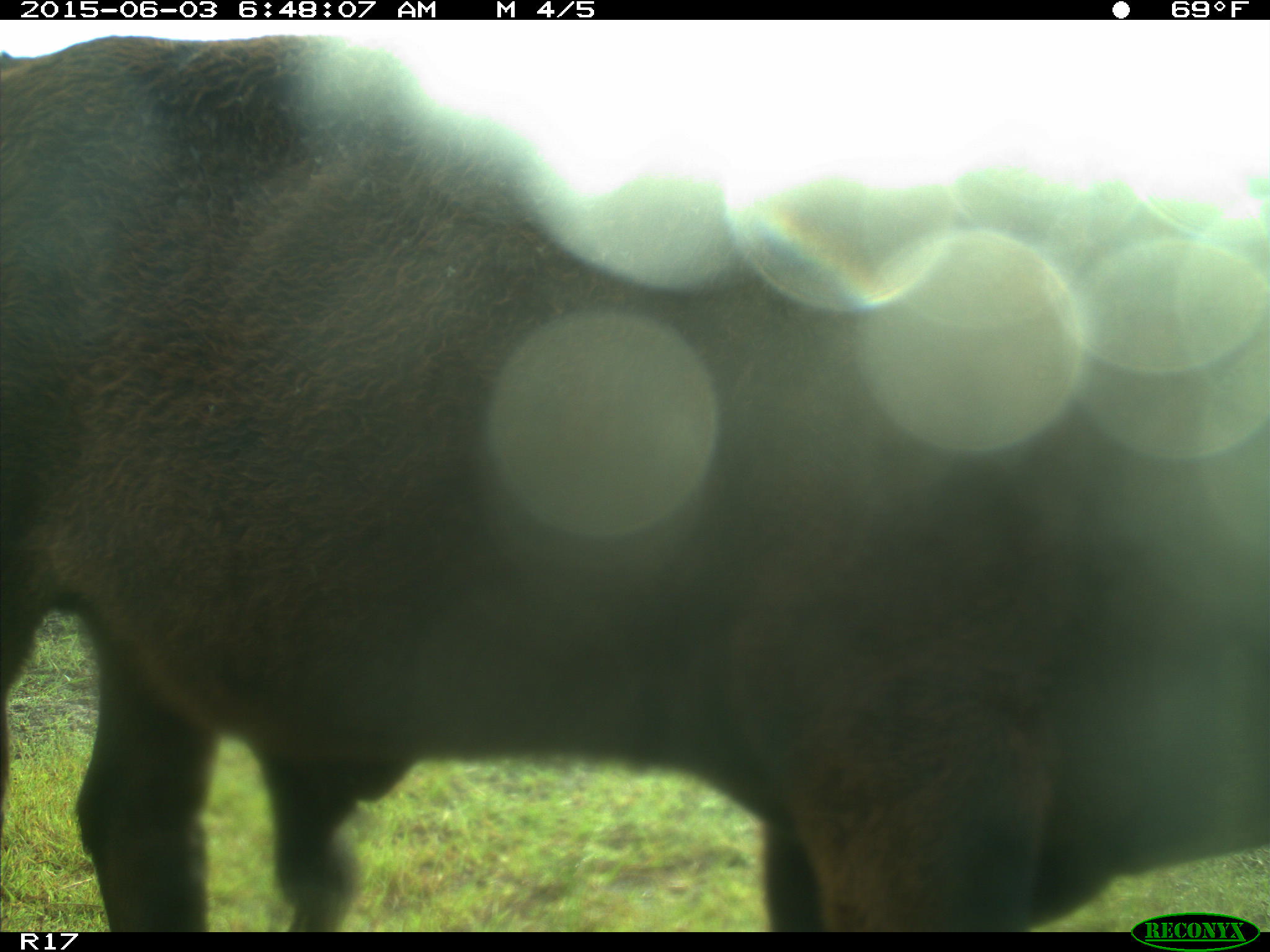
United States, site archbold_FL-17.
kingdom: Animalia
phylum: Chordata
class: Mammalia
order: Artiodactyla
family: Bovidae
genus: Bos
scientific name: Bos taurus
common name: domestic cow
Bos taurus (domestic cow).